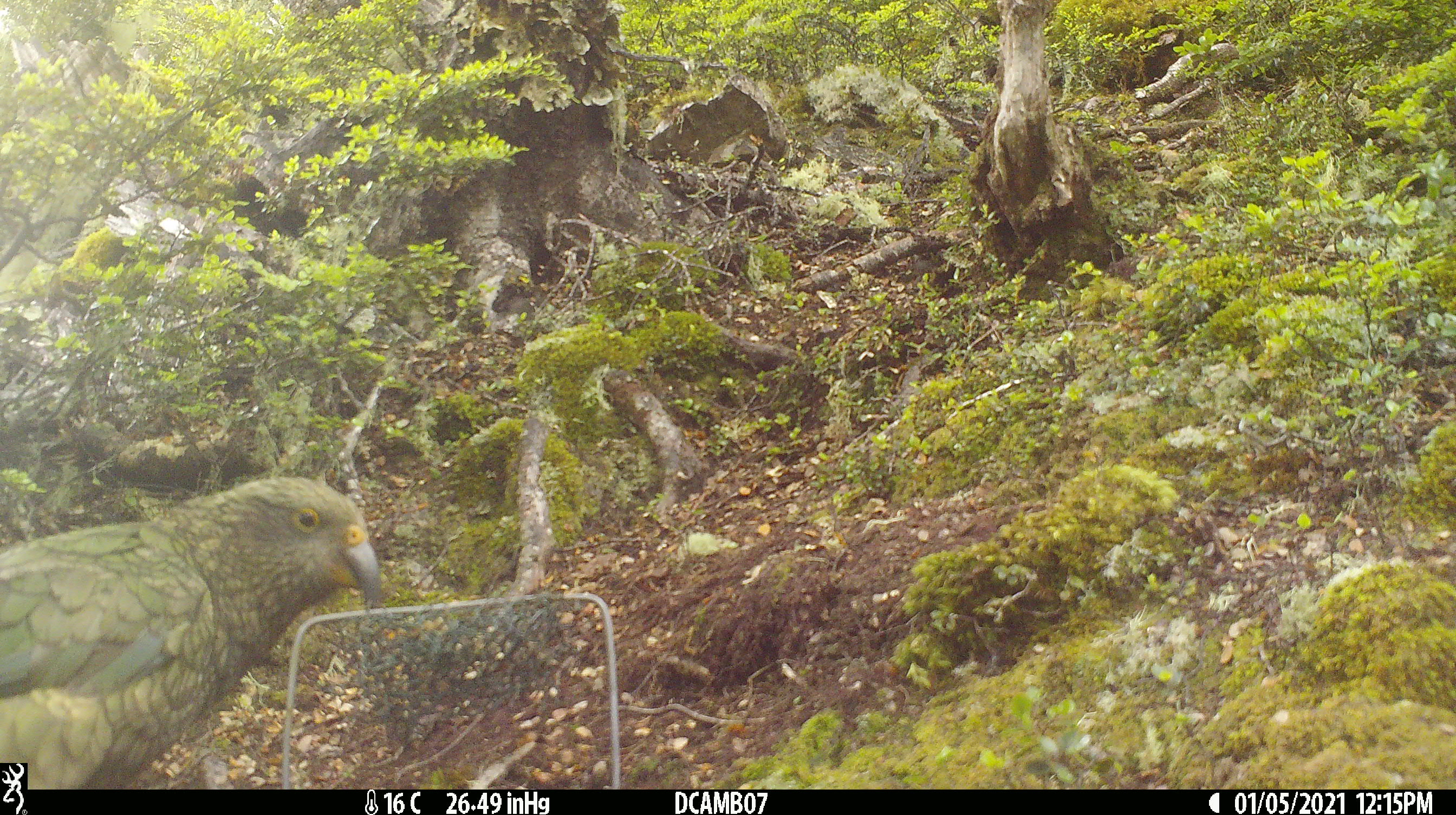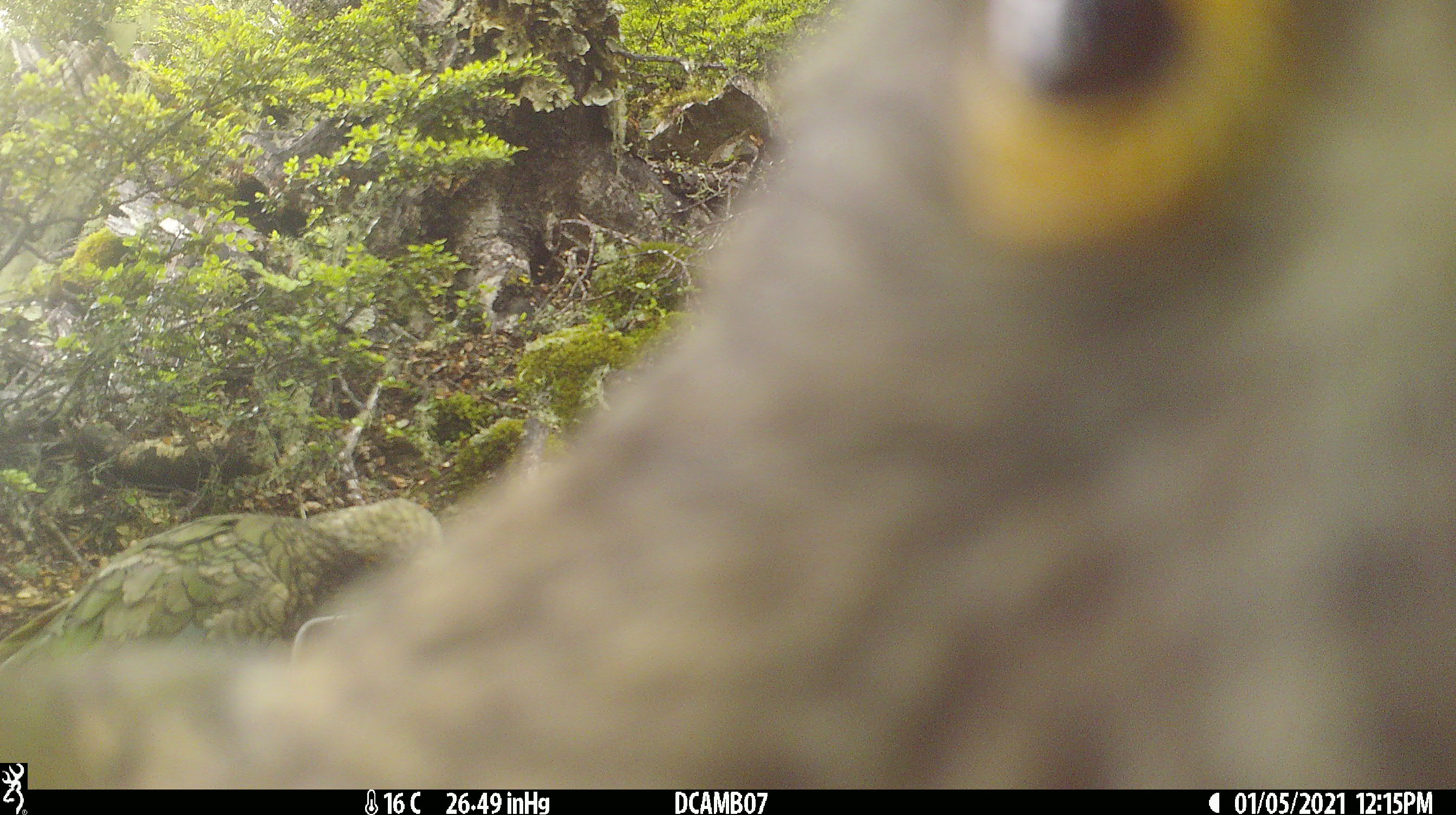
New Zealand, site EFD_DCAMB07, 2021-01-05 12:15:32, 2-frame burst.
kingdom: Animalia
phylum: Chordata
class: Aves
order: Psittaciformes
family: Strigopidae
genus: Nestor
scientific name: Nestor notabilis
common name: kea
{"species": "kea (Nestor notabilis)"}